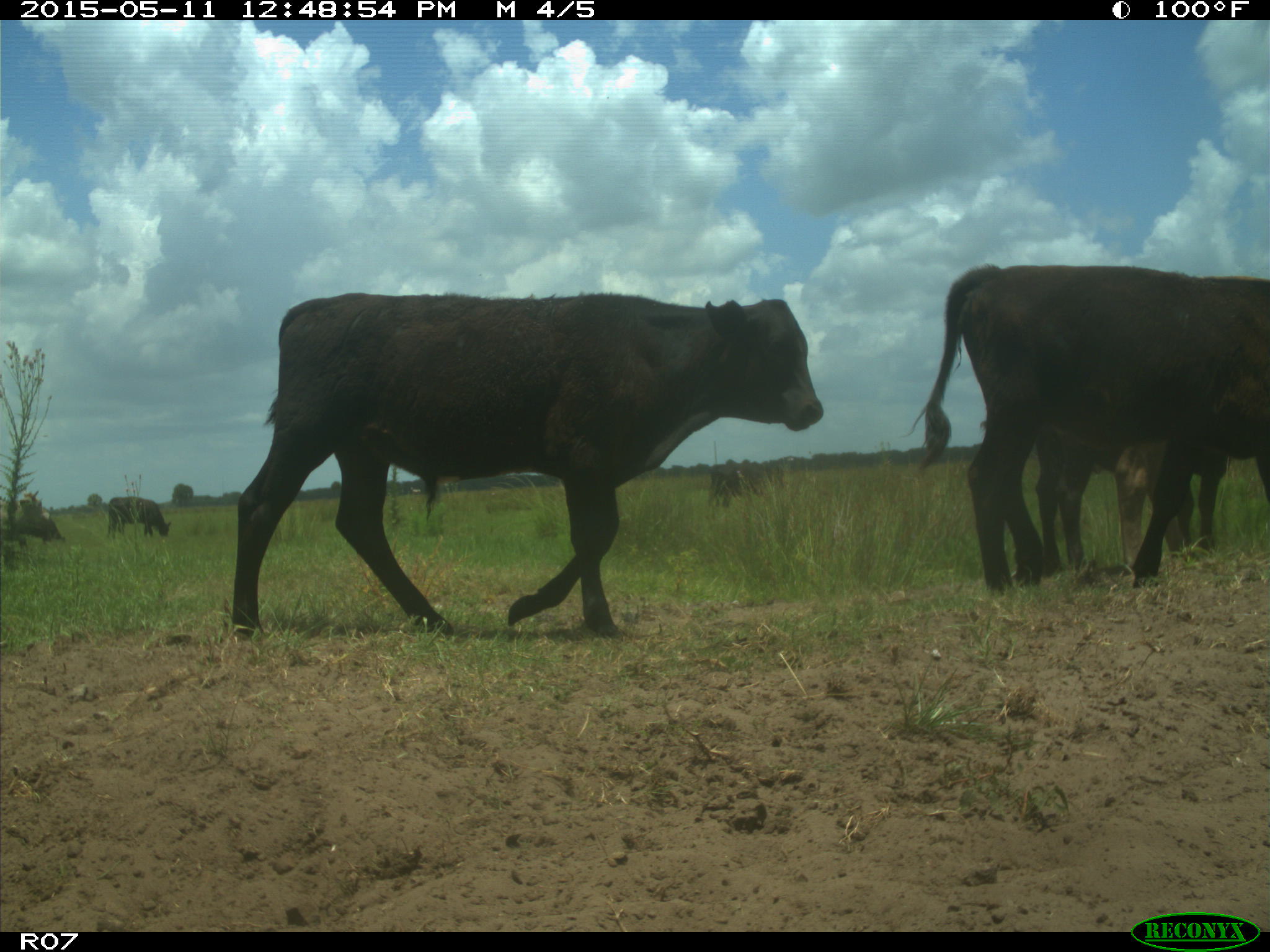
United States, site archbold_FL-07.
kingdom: Animalia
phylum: Chordata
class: Mammalia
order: Artiodactyla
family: Bovidae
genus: Bos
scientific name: Bos taurus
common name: domestic cow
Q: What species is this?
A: Bos taurus (domestic cow).